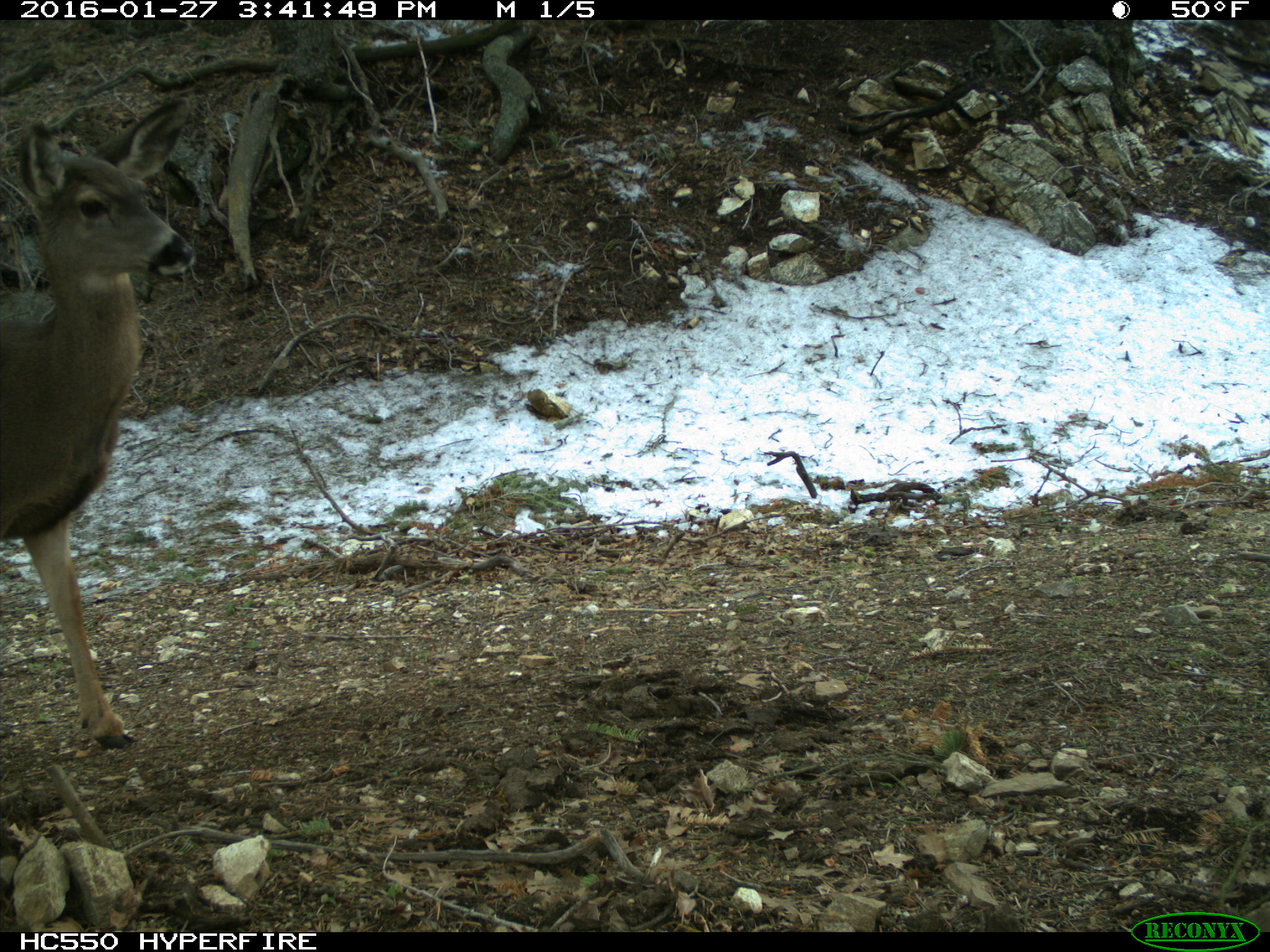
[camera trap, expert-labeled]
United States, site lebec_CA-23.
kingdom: Animalia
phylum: Chordata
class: Mammalia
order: Artiodactyla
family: Cervidae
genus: Odocoileus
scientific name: Odocoileus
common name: deer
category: unidentified deer